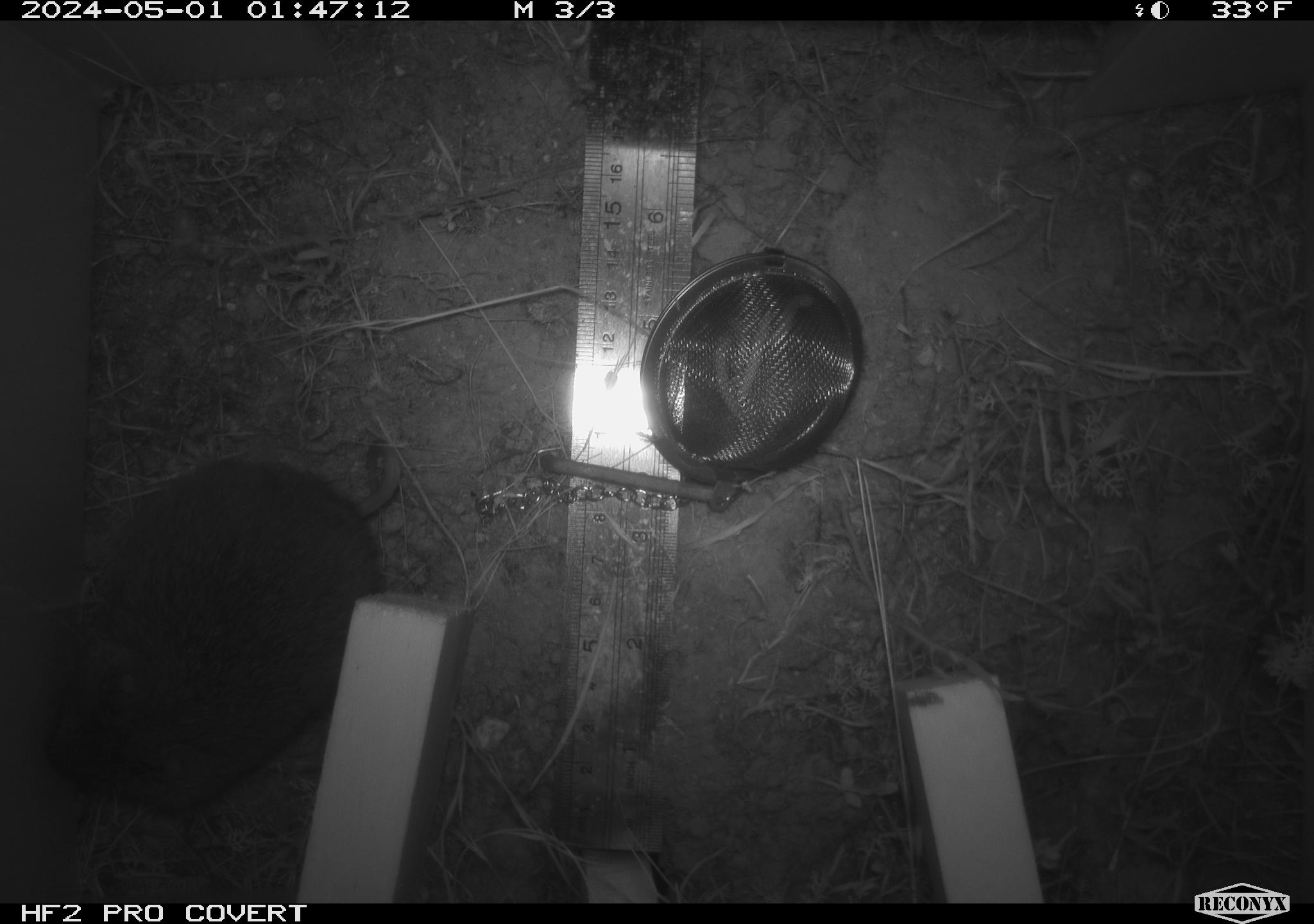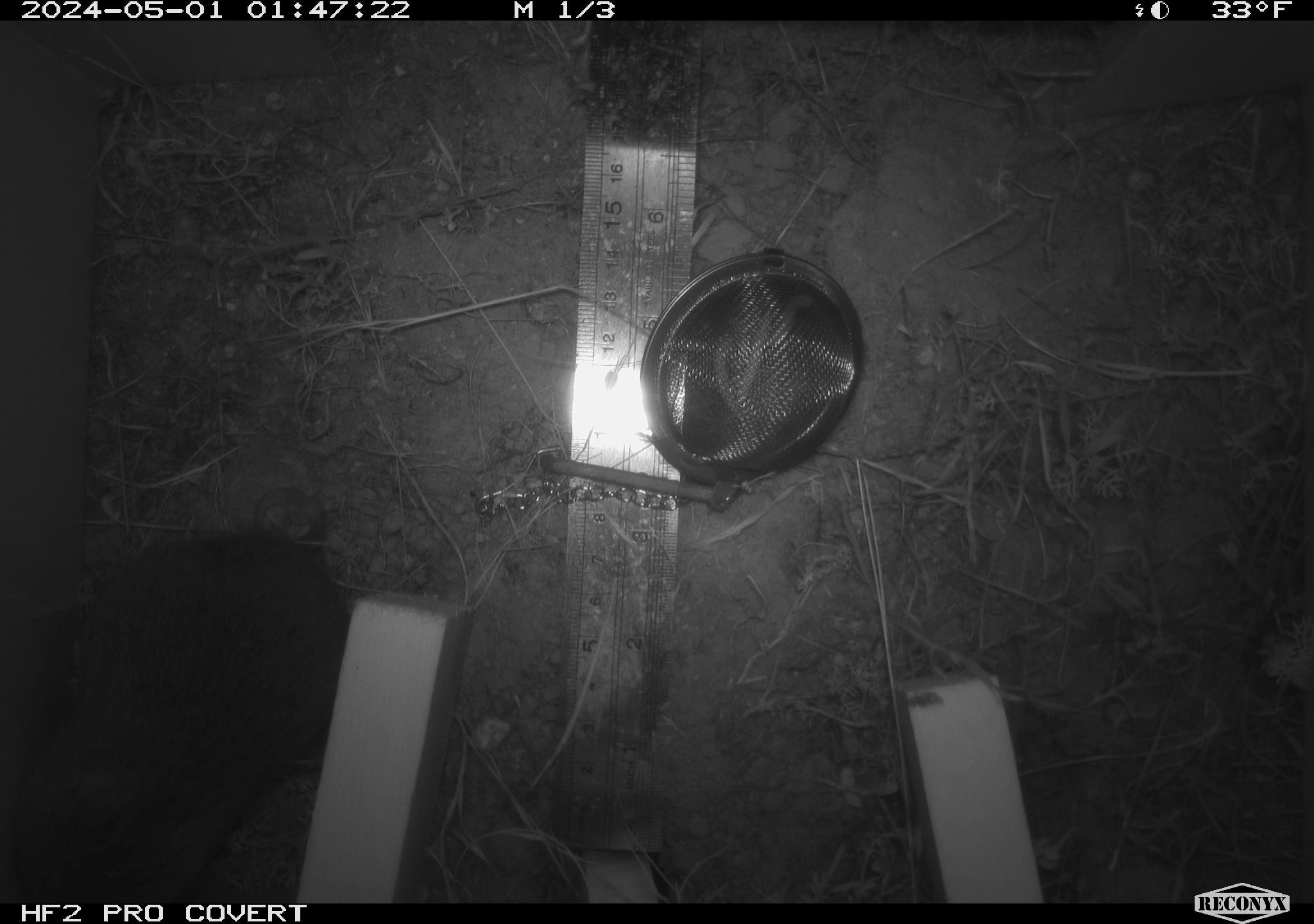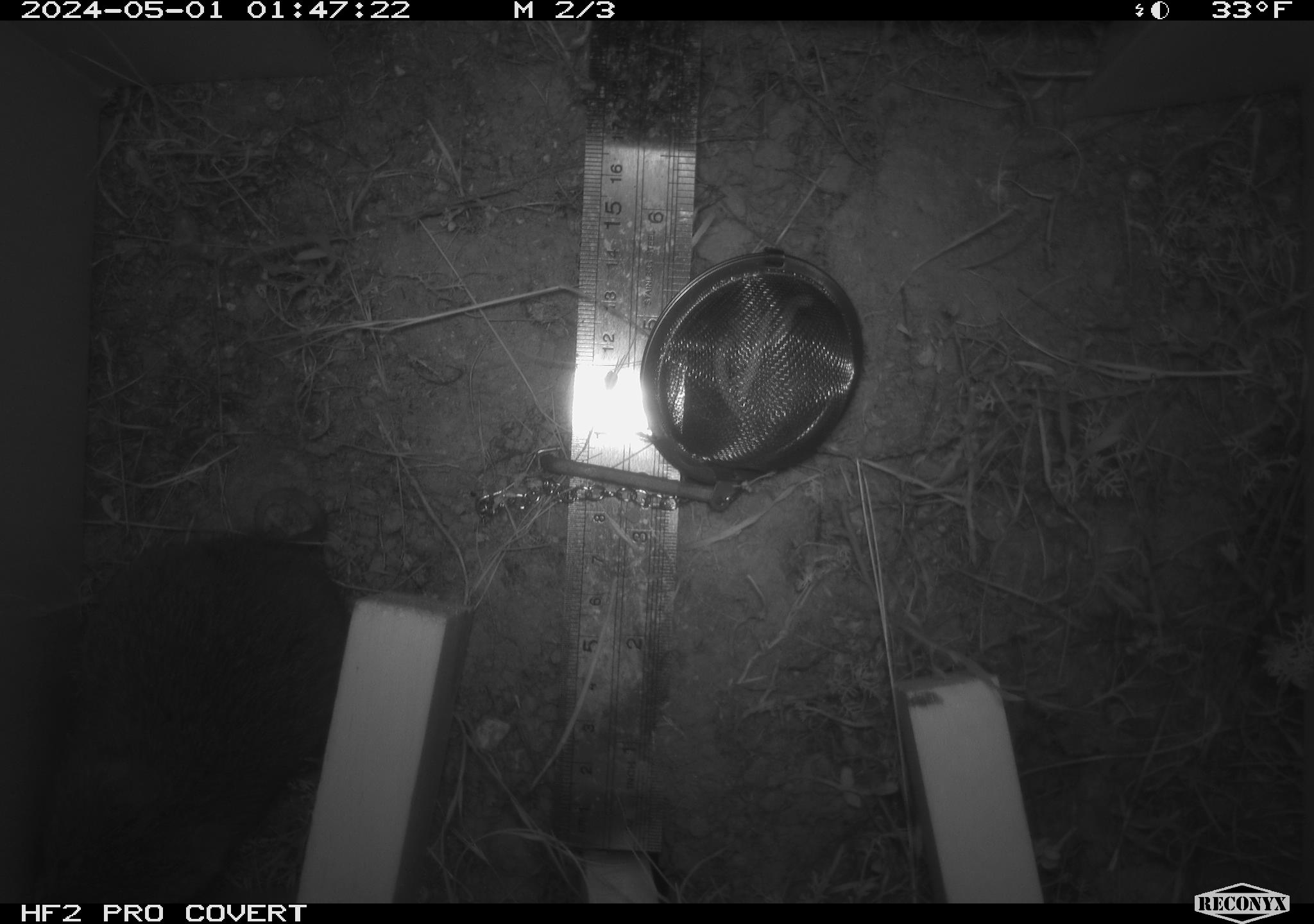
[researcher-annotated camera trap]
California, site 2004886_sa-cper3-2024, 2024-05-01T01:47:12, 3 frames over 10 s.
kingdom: Animalia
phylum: Chordata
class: Mammalia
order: Rodentia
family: Cricetidae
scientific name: Arvicolinae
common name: voles, lemmings, and muskrats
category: arvicolinae subfamily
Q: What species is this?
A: Arvicolinae subfamily (voles, lemmings, and muskrats) (Arvicolinae).